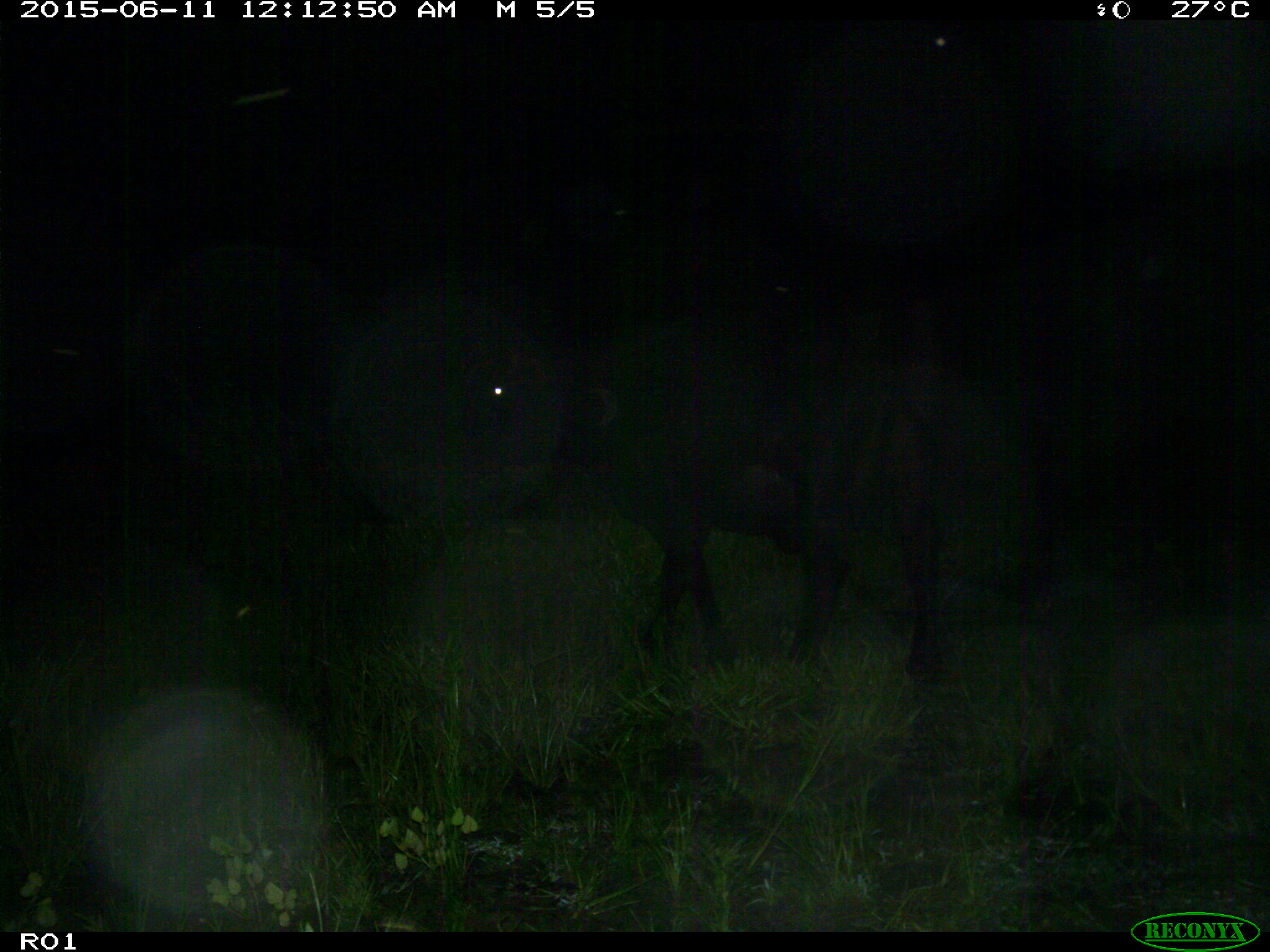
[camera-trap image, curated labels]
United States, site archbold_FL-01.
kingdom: Animalia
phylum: Chordata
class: Mammalia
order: Artiodactyla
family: Bovidae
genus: Bos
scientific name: Bos taurus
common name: domestic cow